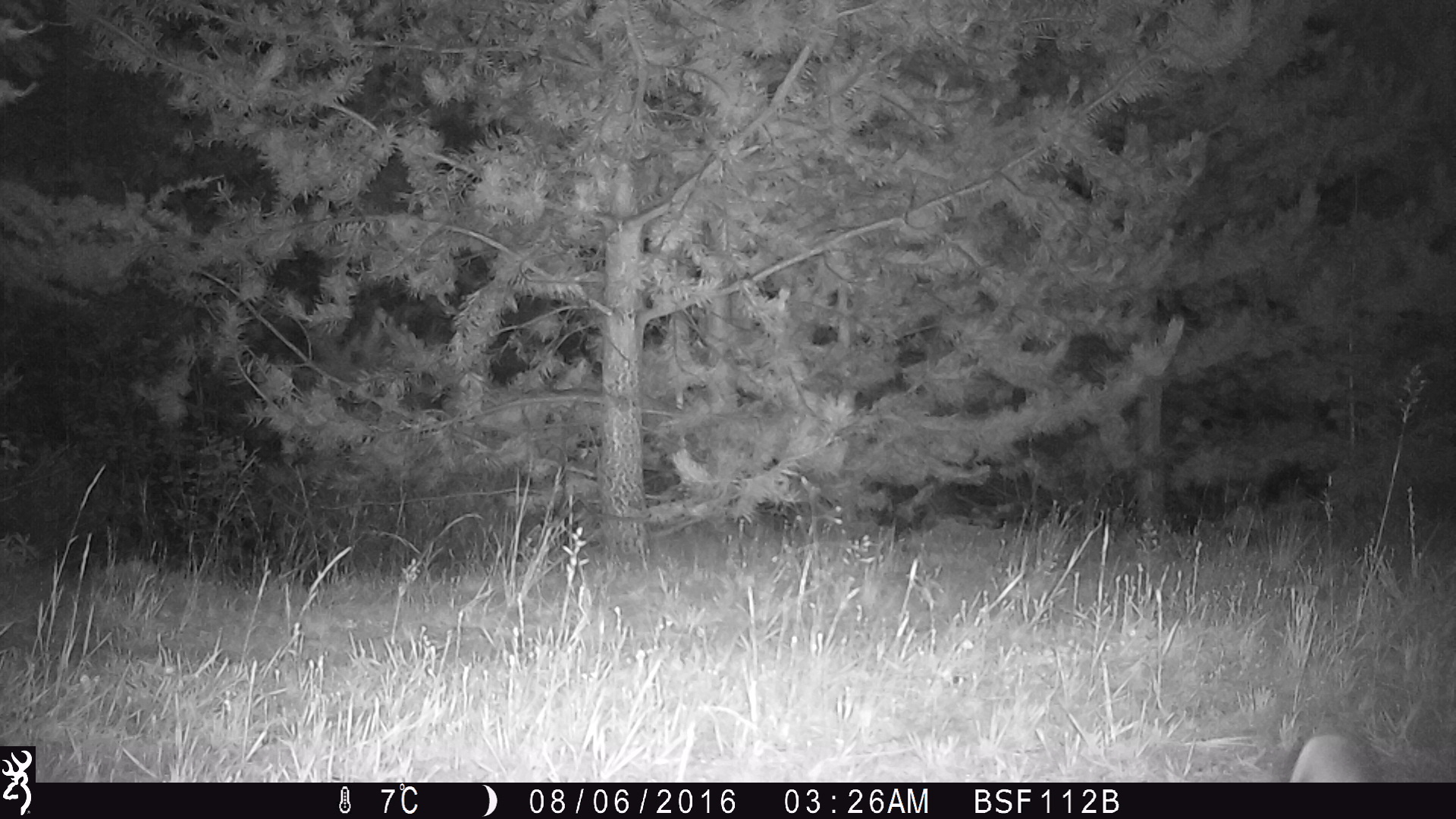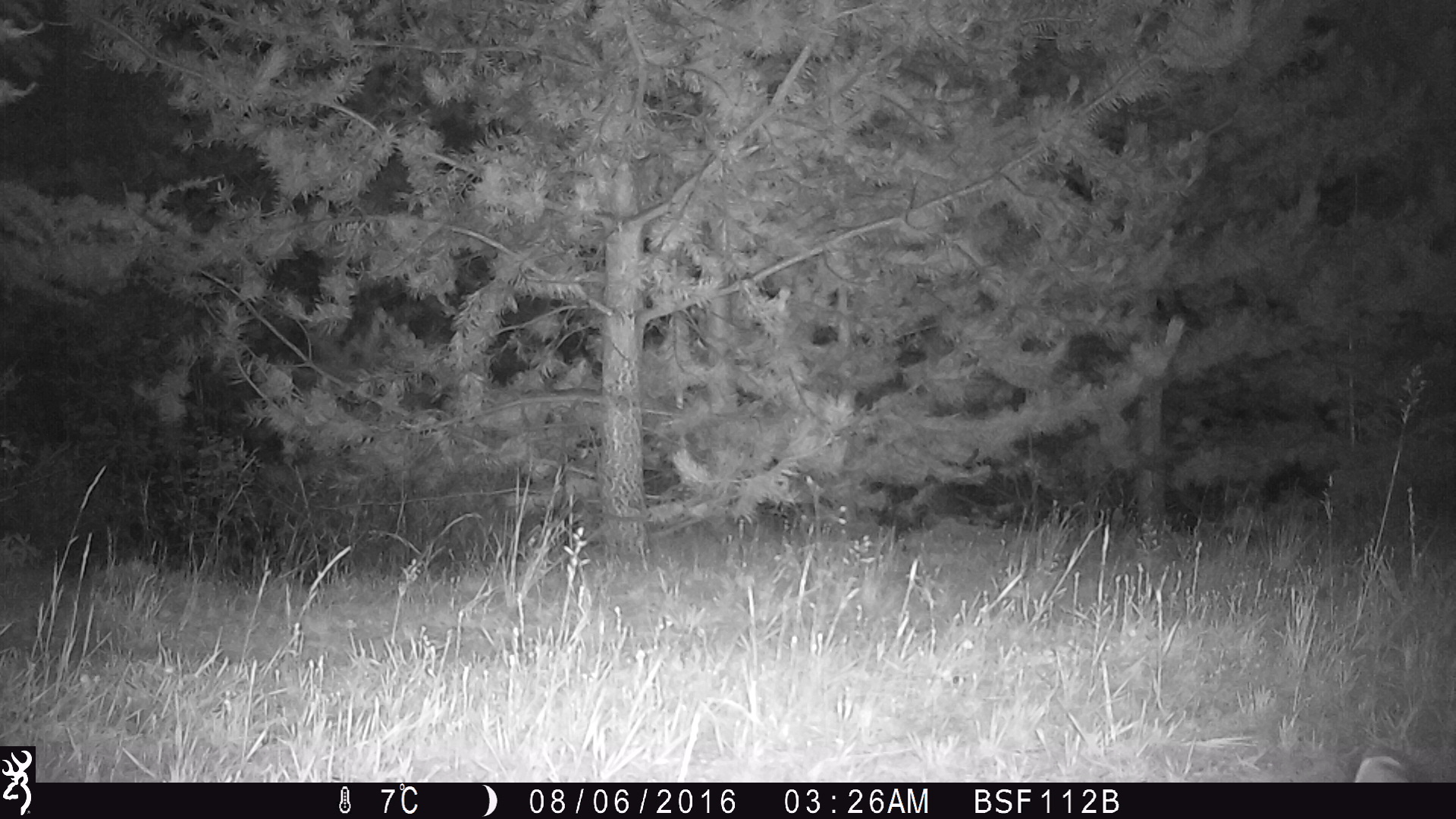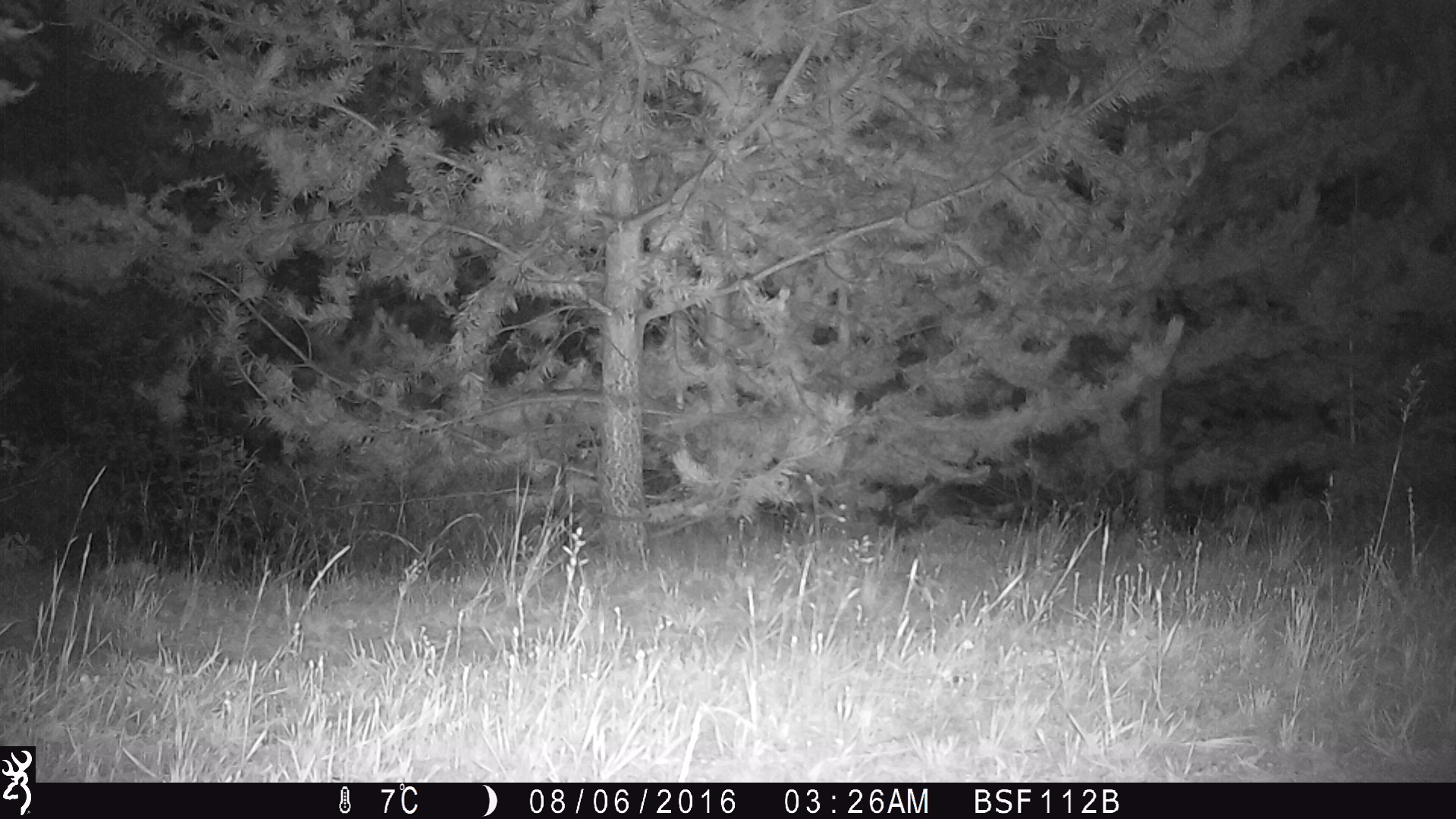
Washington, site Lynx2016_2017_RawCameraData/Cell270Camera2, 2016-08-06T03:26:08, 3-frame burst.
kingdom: Animalia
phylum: Chordata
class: Mammalia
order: Lagomorpha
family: Leporidae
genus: Lepus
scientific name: Lepus americanus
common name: snowshoe hare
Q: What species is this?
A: Lepus americanus (snowshoe hare).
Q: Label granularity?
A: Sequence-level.